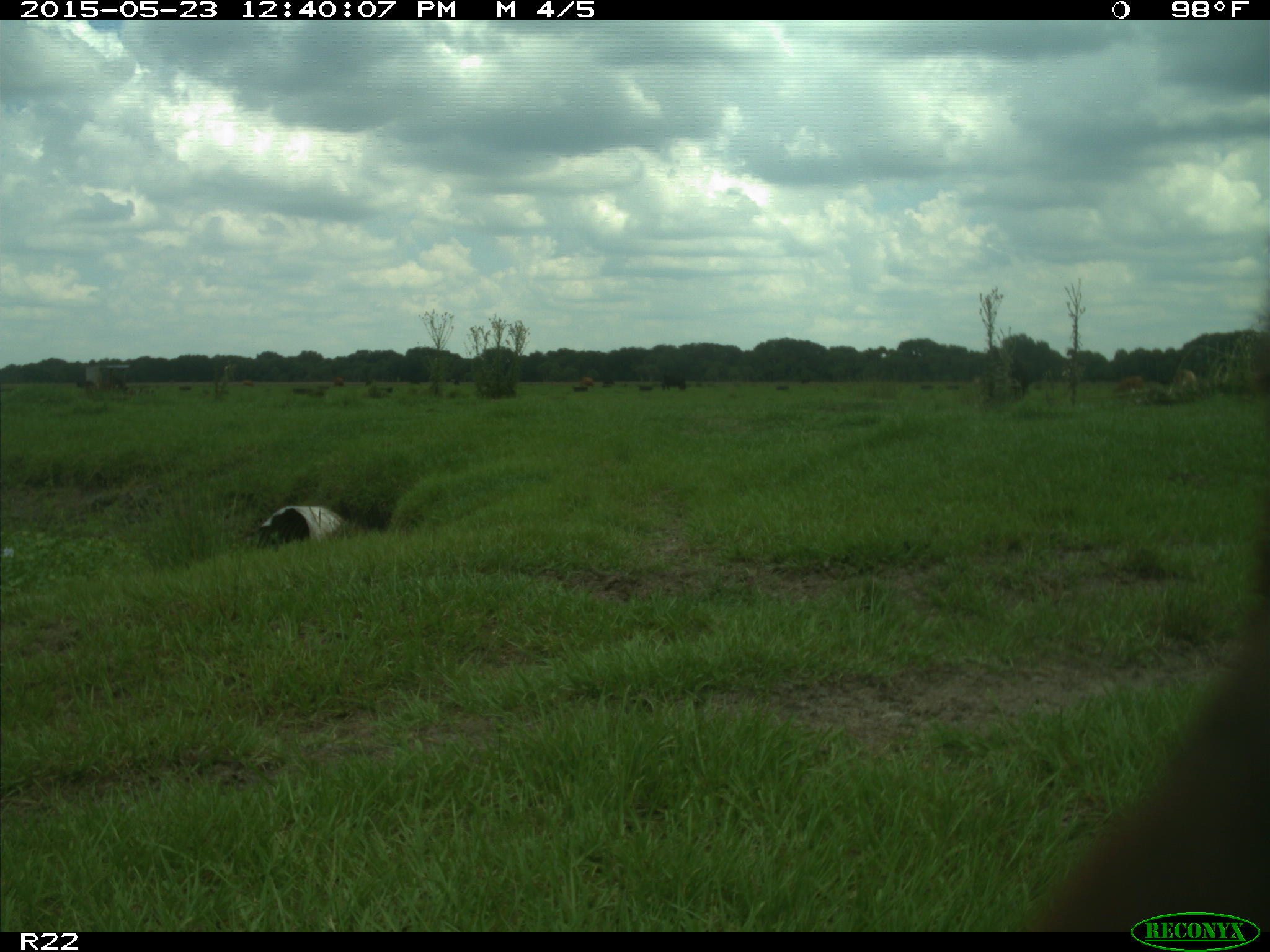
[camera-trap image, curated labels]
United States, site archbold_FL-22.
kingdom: Animalia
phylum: Chordata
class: Mammalia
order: Artiodactyla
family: Bovidae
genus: Bos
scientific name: Bos taurus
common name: domestic cow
Bos taurus (domestic cow).